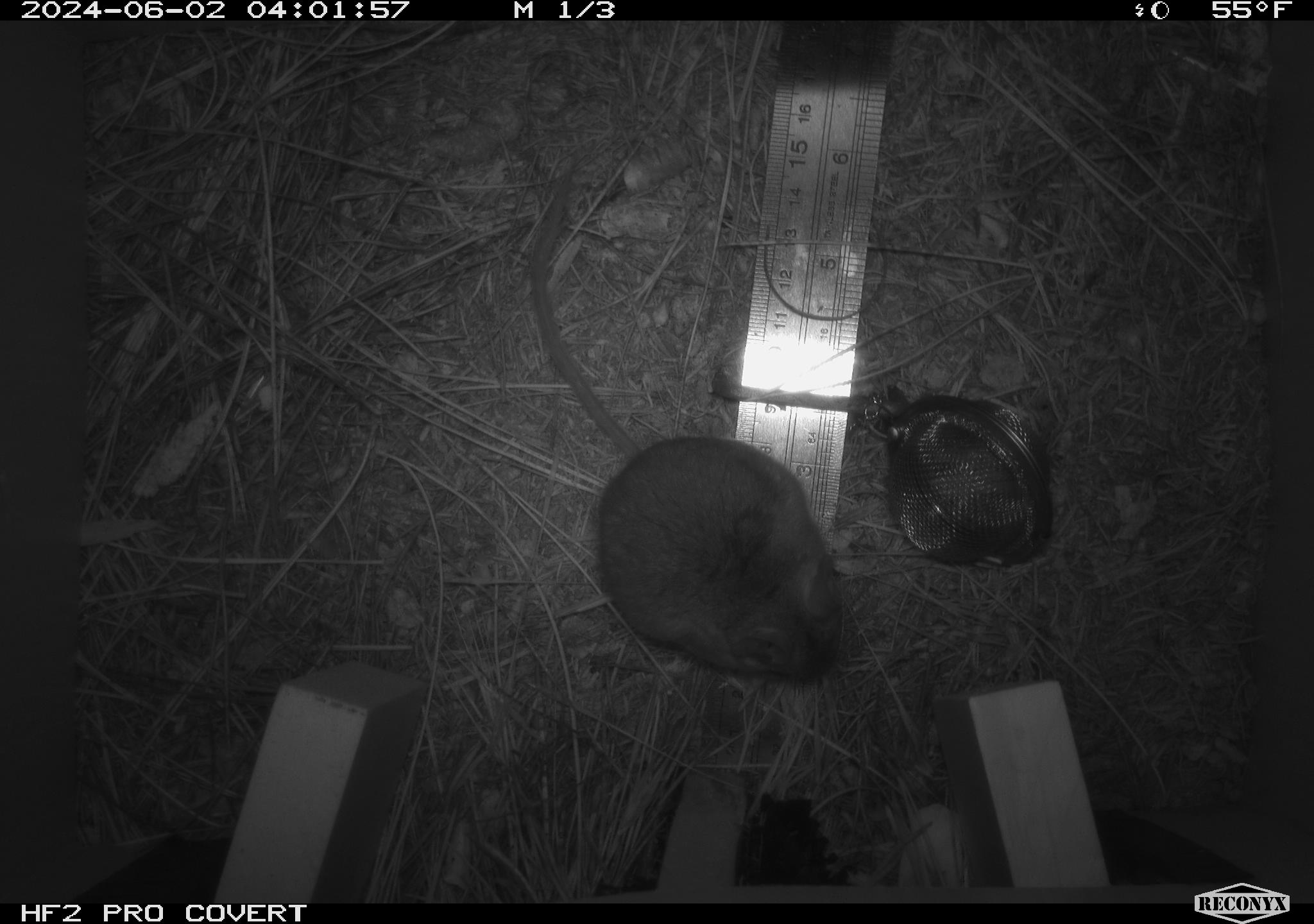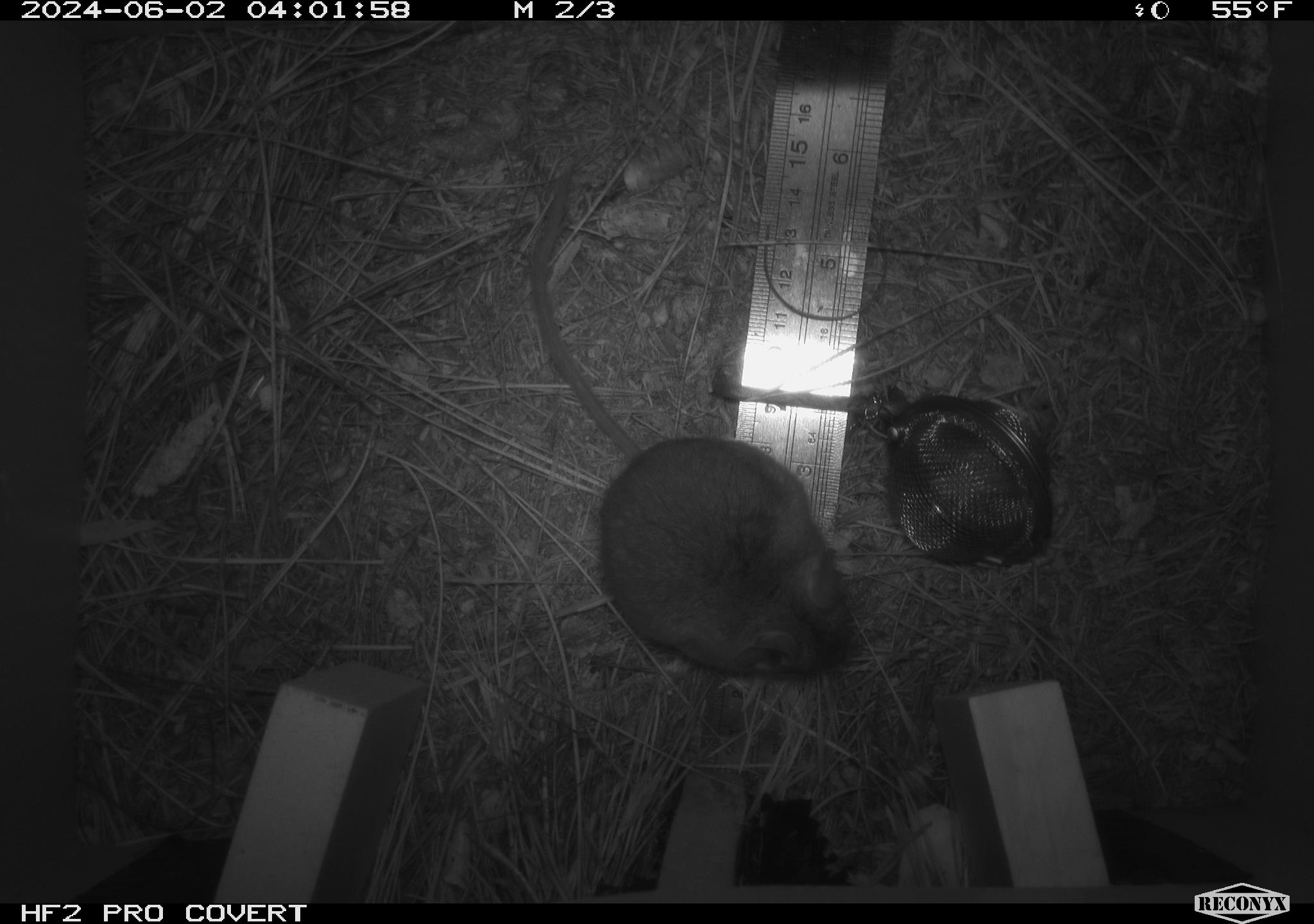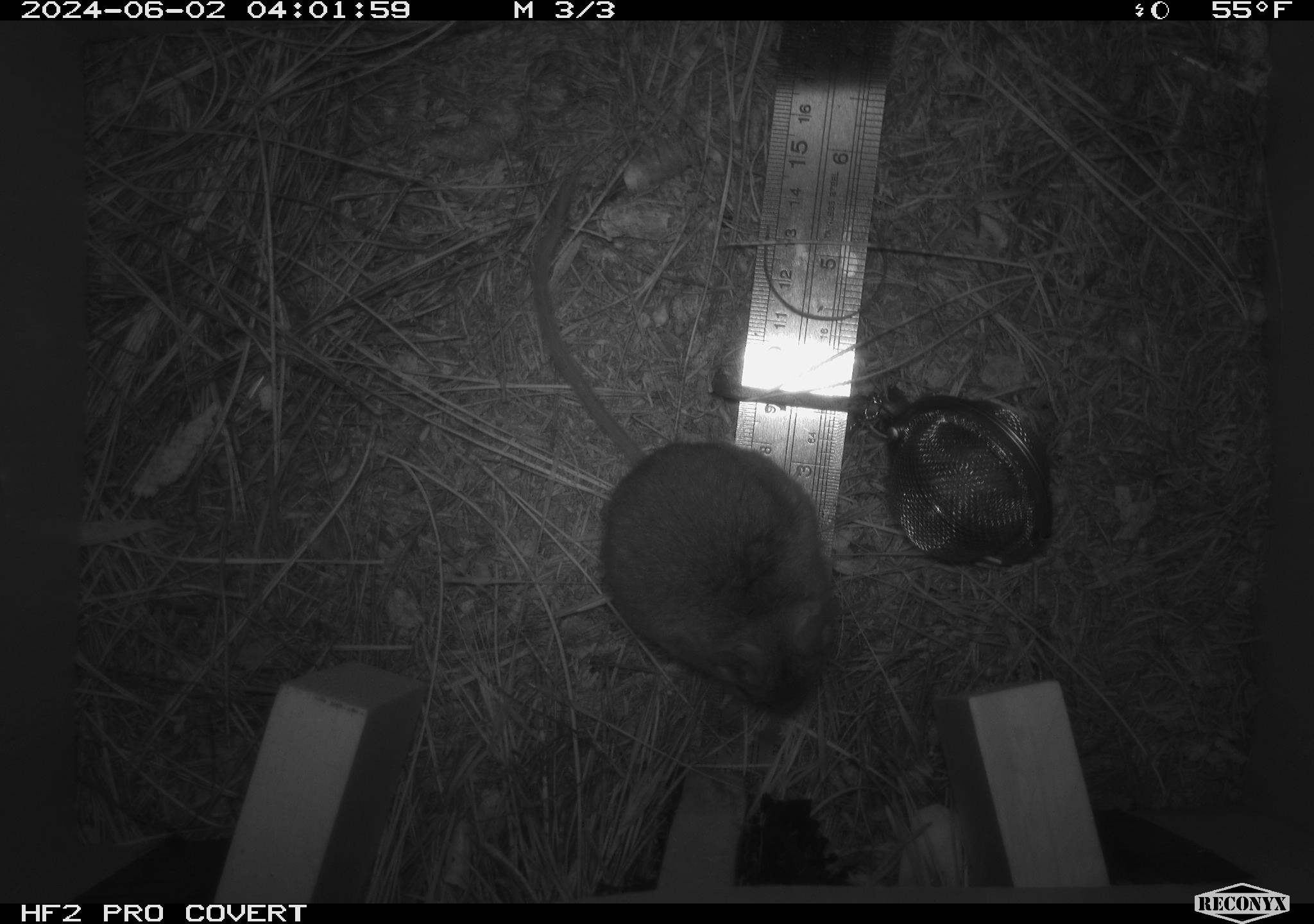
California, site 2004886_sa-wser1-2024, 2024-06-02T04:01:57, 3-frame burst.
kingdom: Animalia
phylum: Chordata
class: Mammalia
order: Rodentia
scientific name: Rodentia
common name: mouse species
Mouse species (Rodentia).